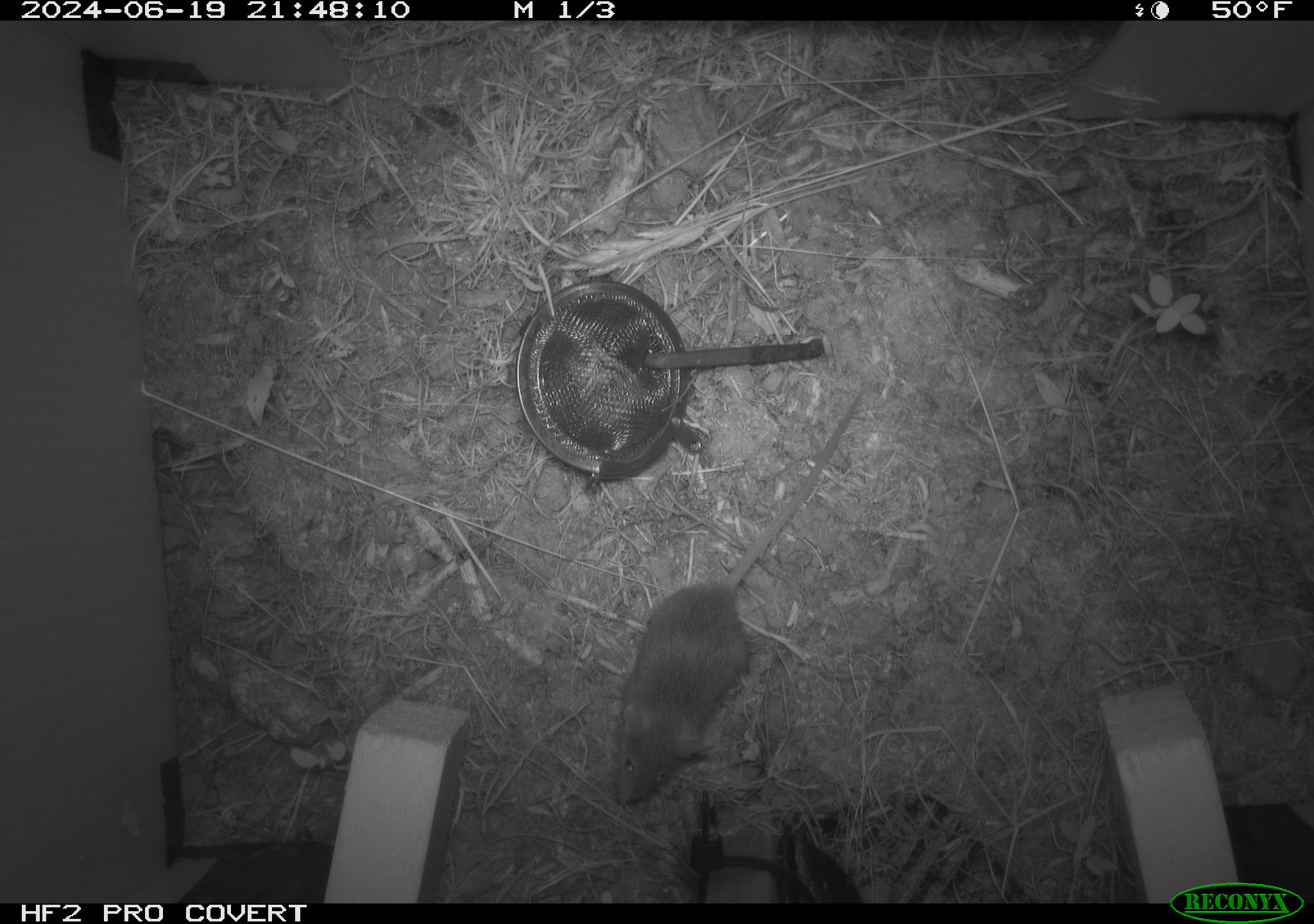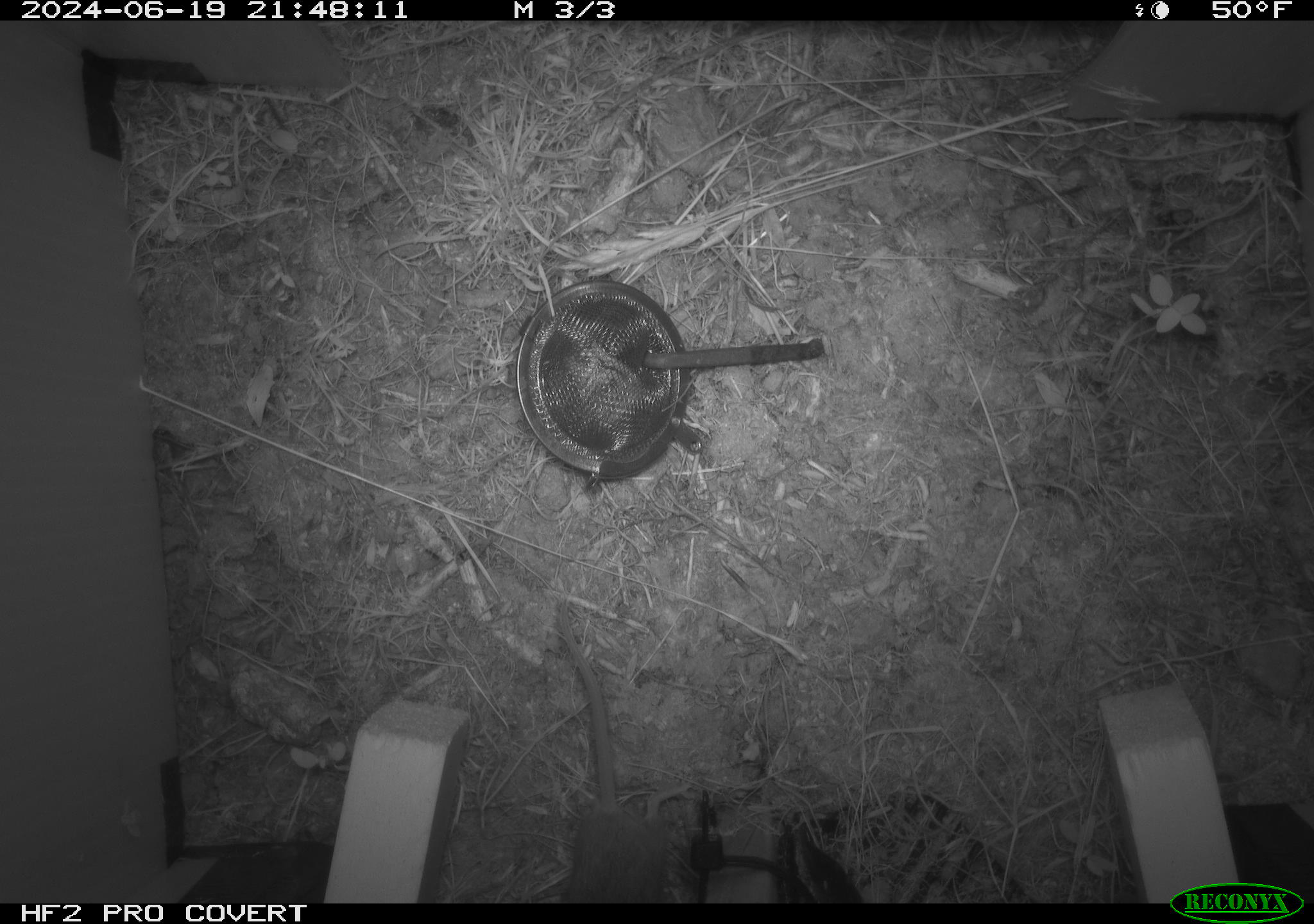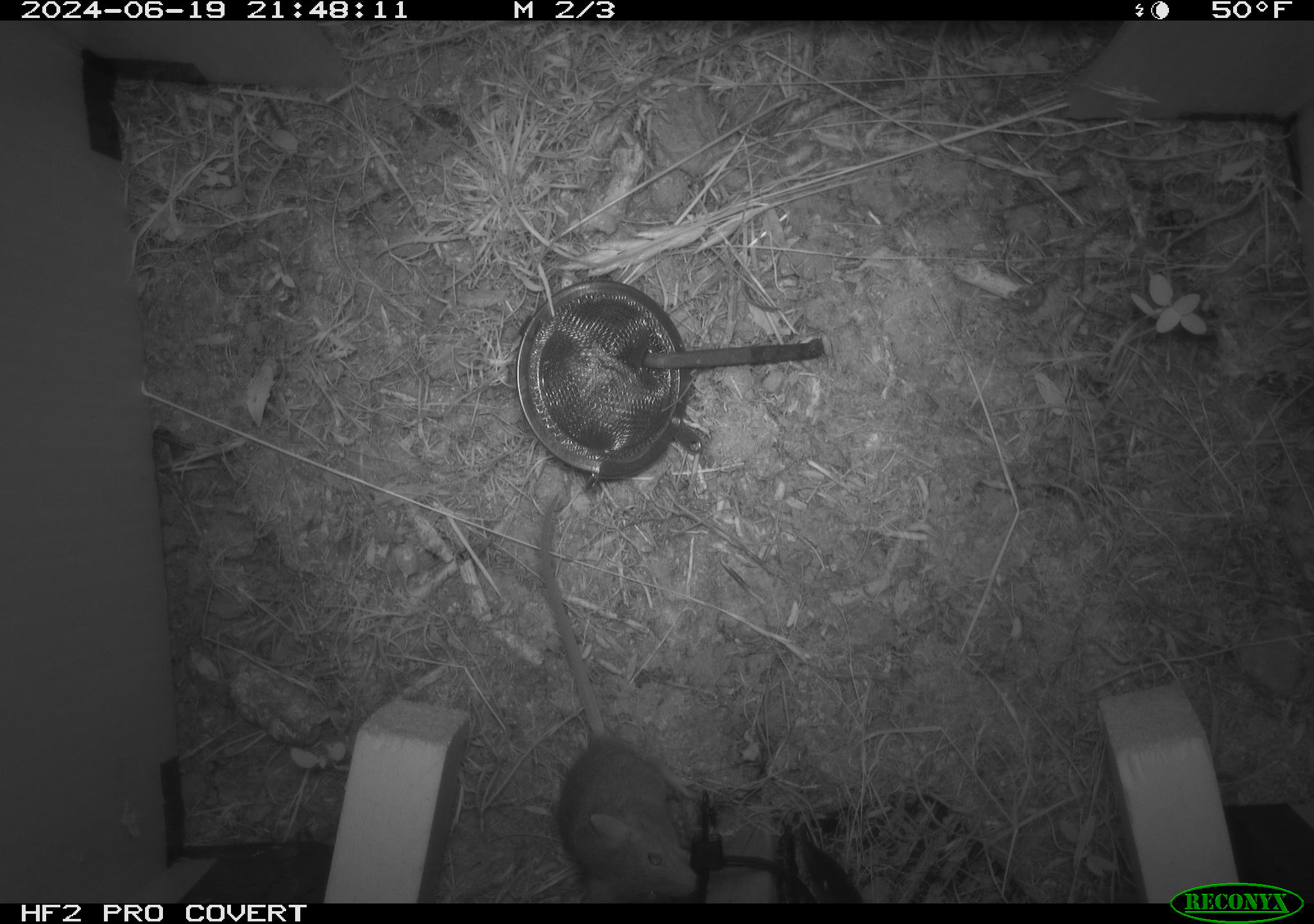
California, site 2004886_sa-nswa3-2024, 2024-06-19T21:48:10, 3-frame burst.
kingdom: Animalia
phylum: Chordata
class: Mammalia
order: Rodentia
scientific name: Rodentia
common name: rodent